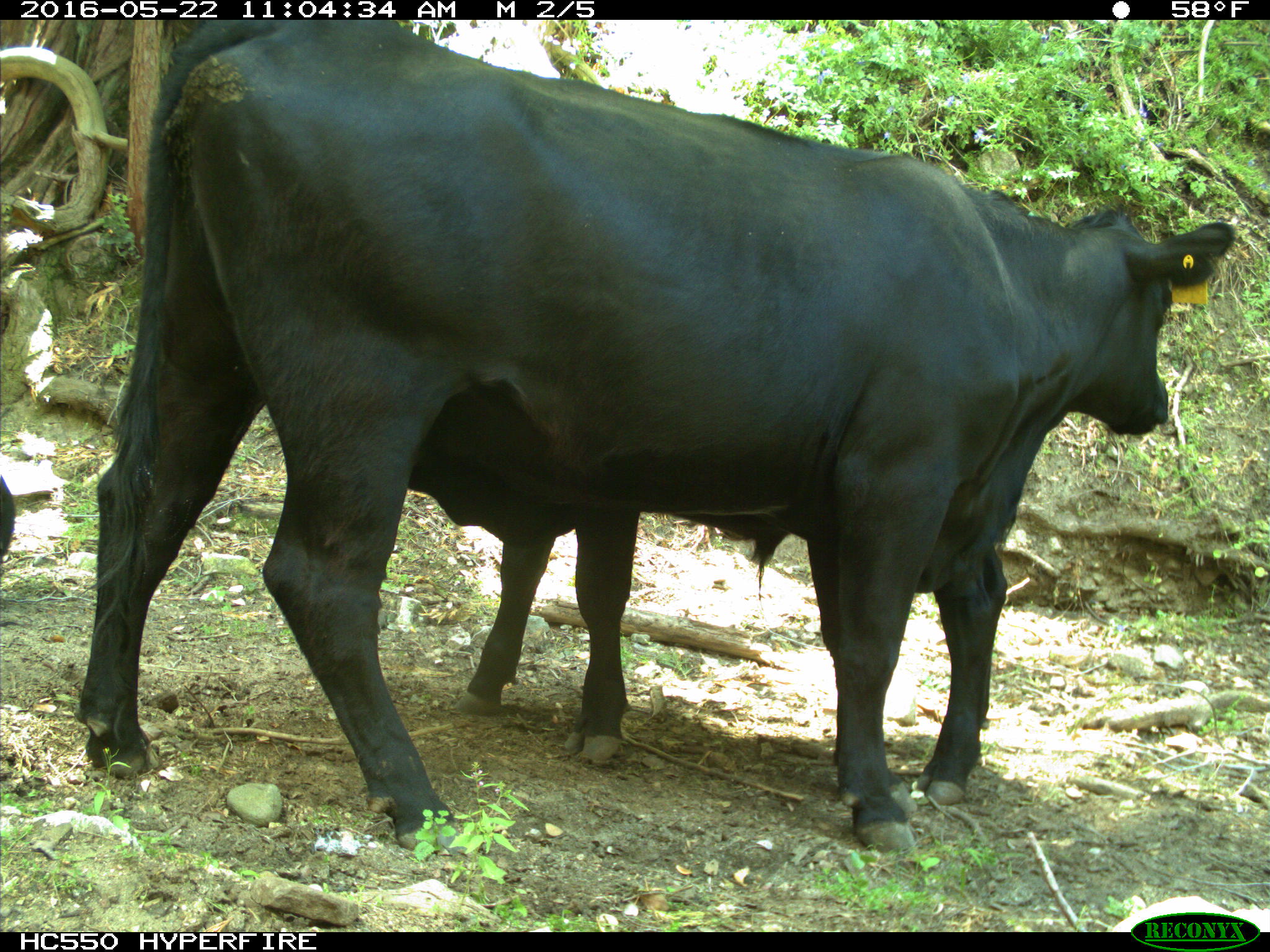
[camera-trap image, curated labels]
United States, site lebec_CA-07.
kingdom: Animalia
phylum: Chordata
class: Mammalia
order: Artiodactyla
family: Bovidae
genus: Bos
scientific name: Bos taurus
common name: domestic cow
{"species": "Bos taurus (domestic cow)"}